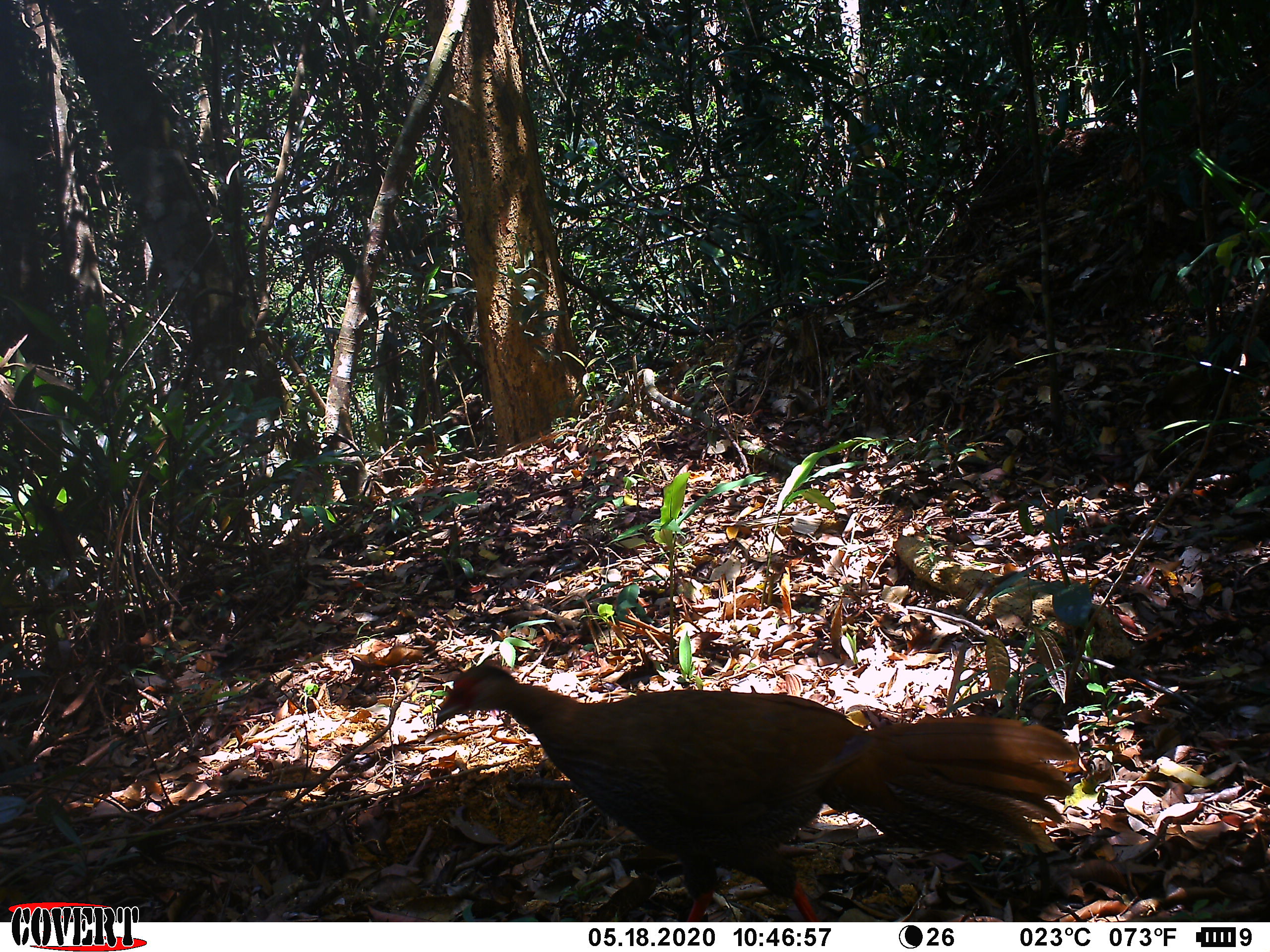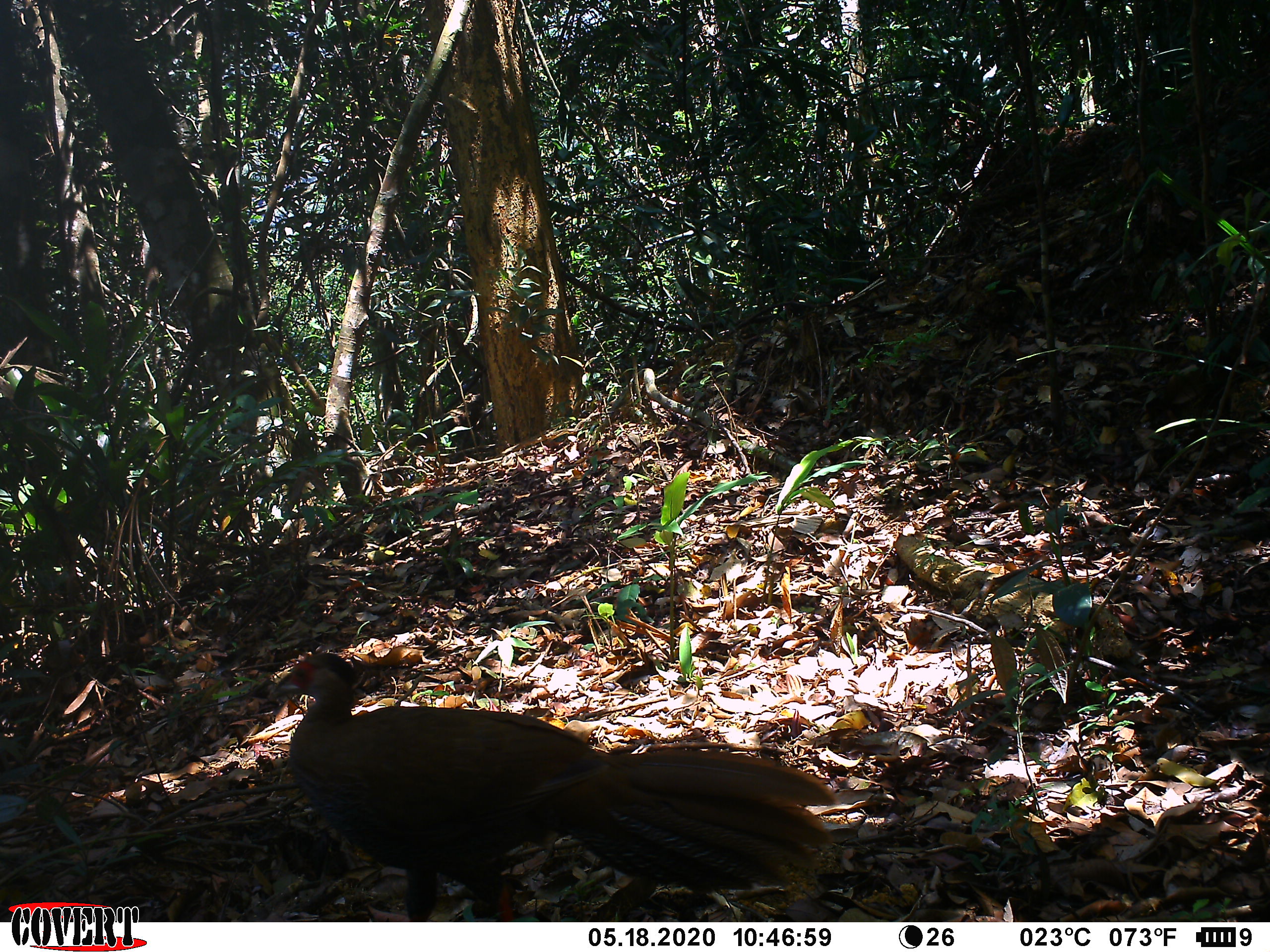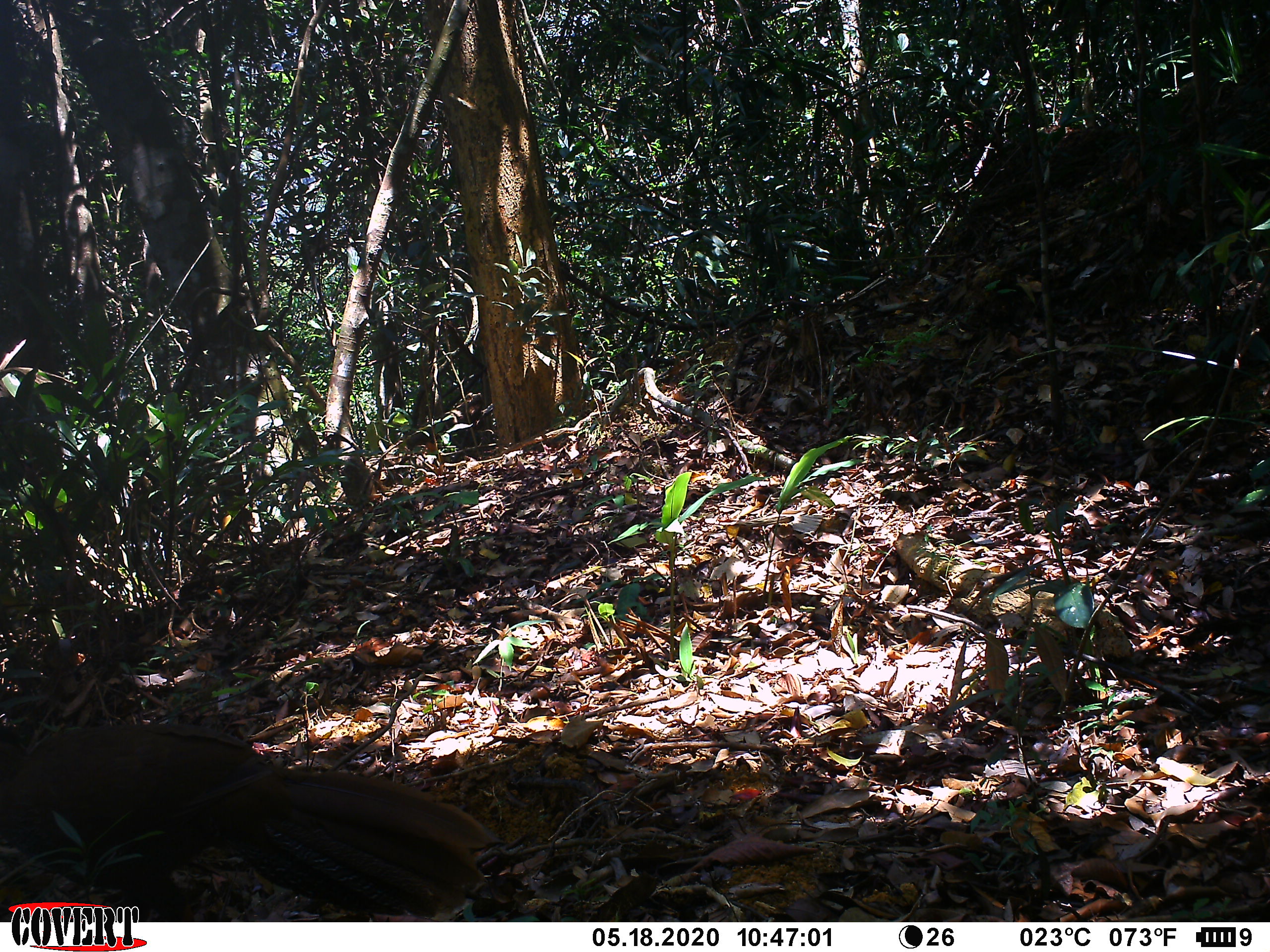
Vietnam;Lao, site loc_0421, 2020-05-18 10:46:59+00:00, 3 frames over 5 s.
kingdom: Animalia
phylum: Chordata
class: Aves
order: Galliformes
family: Phasianidae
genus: Lophura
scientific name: Lophura nycthemera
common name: silver pheasant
Silver pheasant (Lophura nycthemera). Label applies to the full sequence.